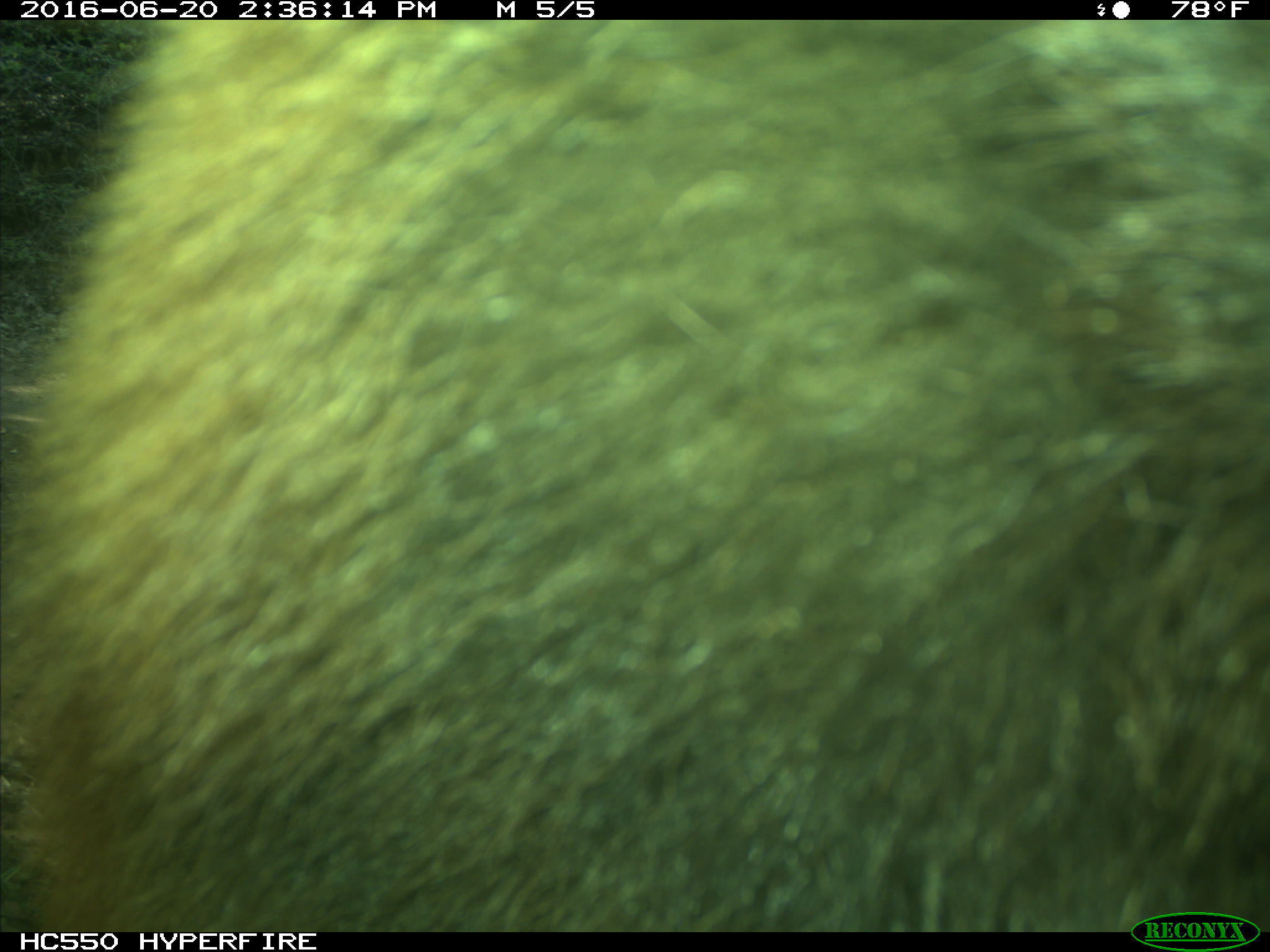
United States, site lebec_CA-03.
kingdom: Animalia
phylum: Chordata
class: Mammalia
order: Carnivora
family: Ursidae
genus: Ursus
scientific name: Ursus americanus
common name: american black bear